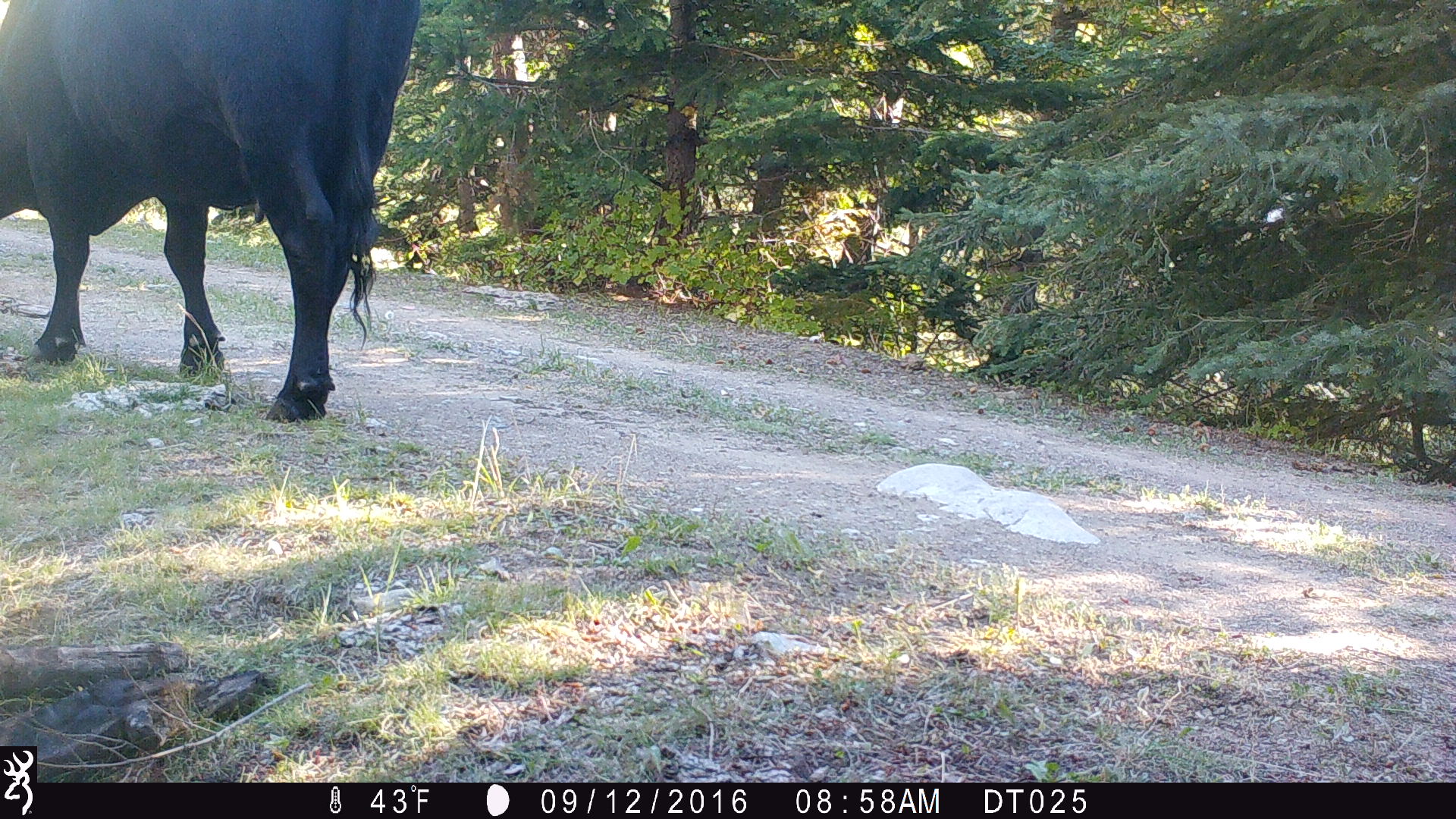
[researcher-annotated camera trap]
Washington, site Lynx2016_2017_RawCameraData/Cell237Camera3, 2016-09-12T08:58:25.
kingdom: Animalia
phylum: Chordata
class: Mammalia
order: Artiodactyla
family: Bovidae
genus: Bos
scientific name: Bos taurus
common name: domestic cattle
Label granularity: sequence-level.